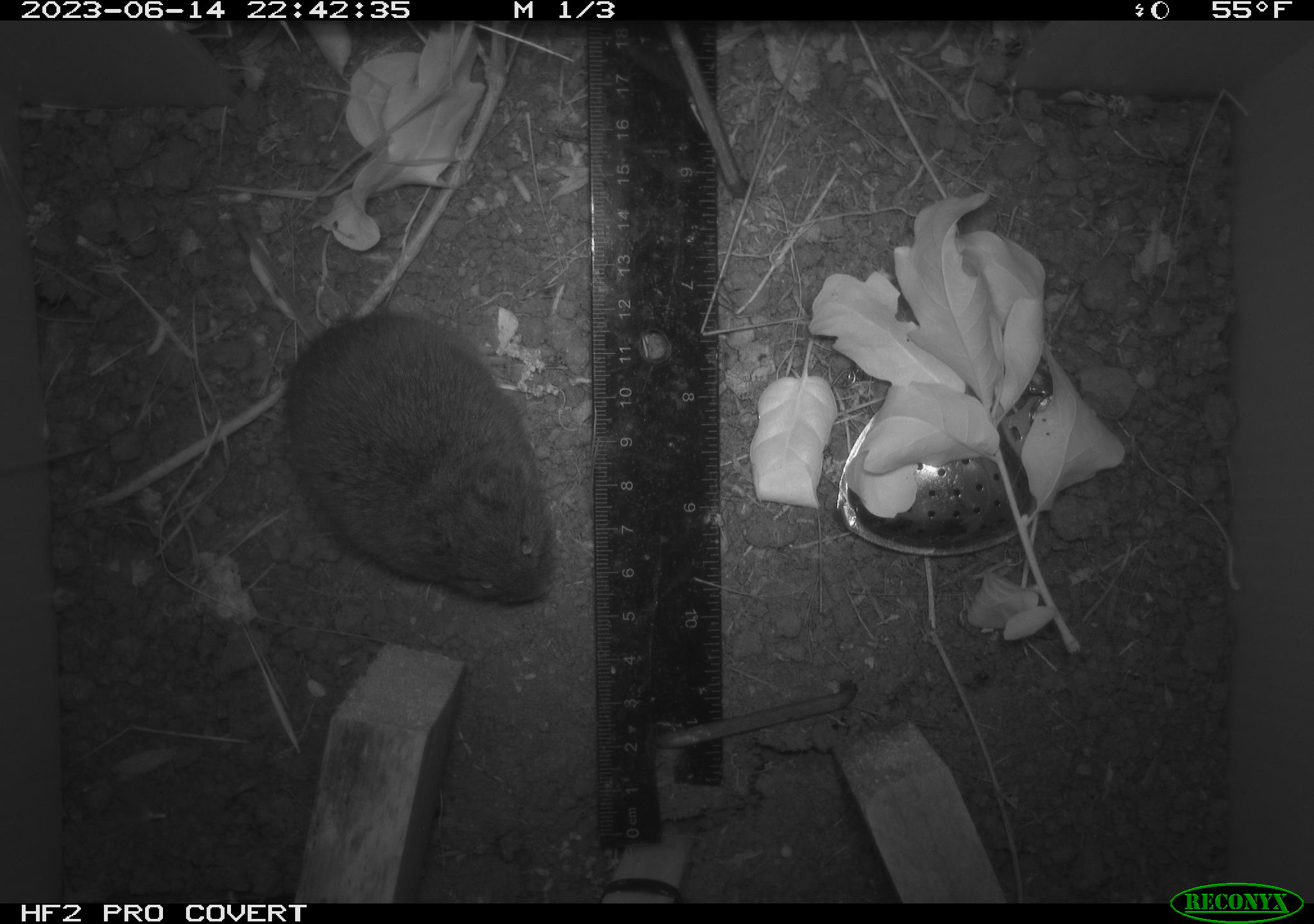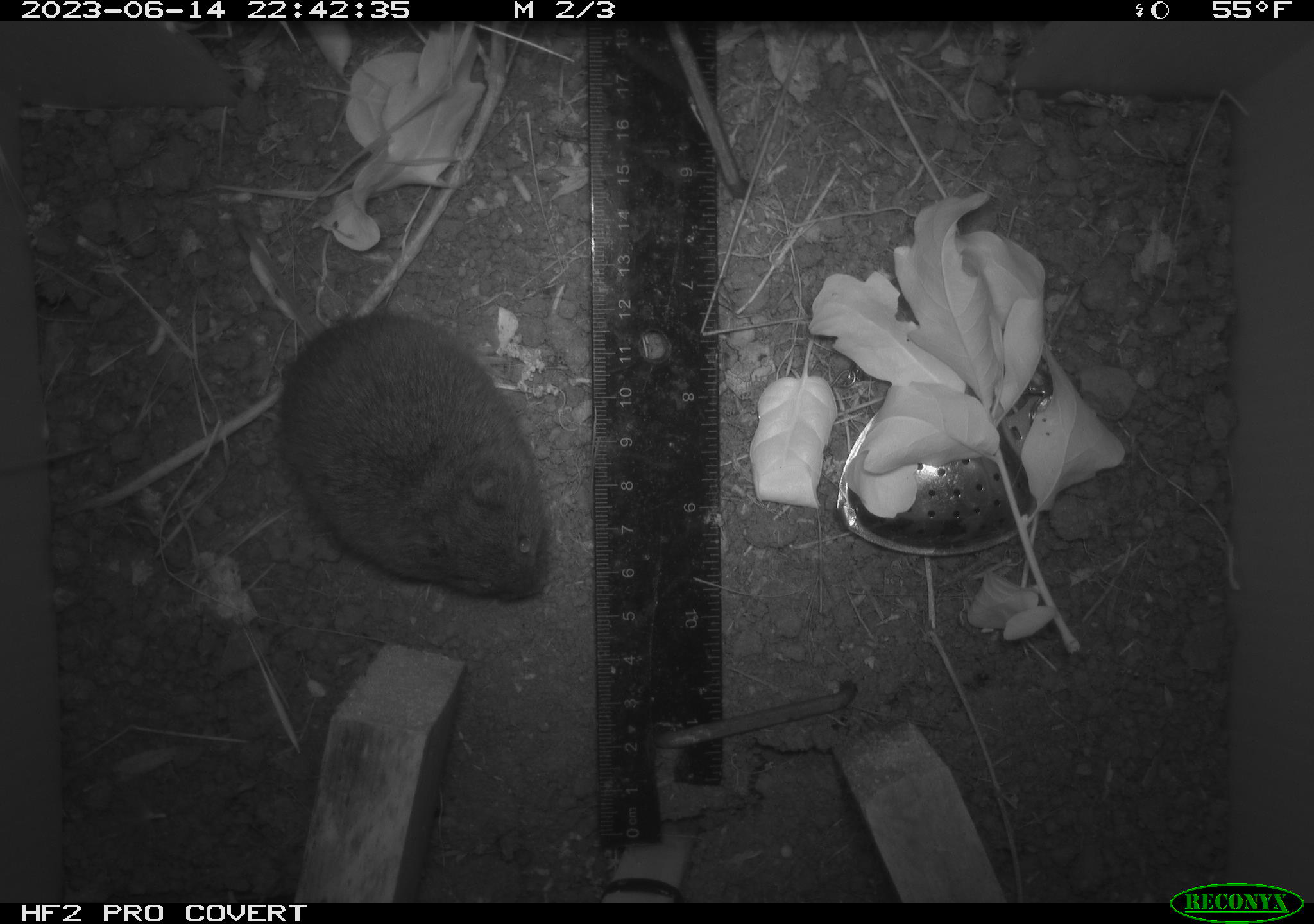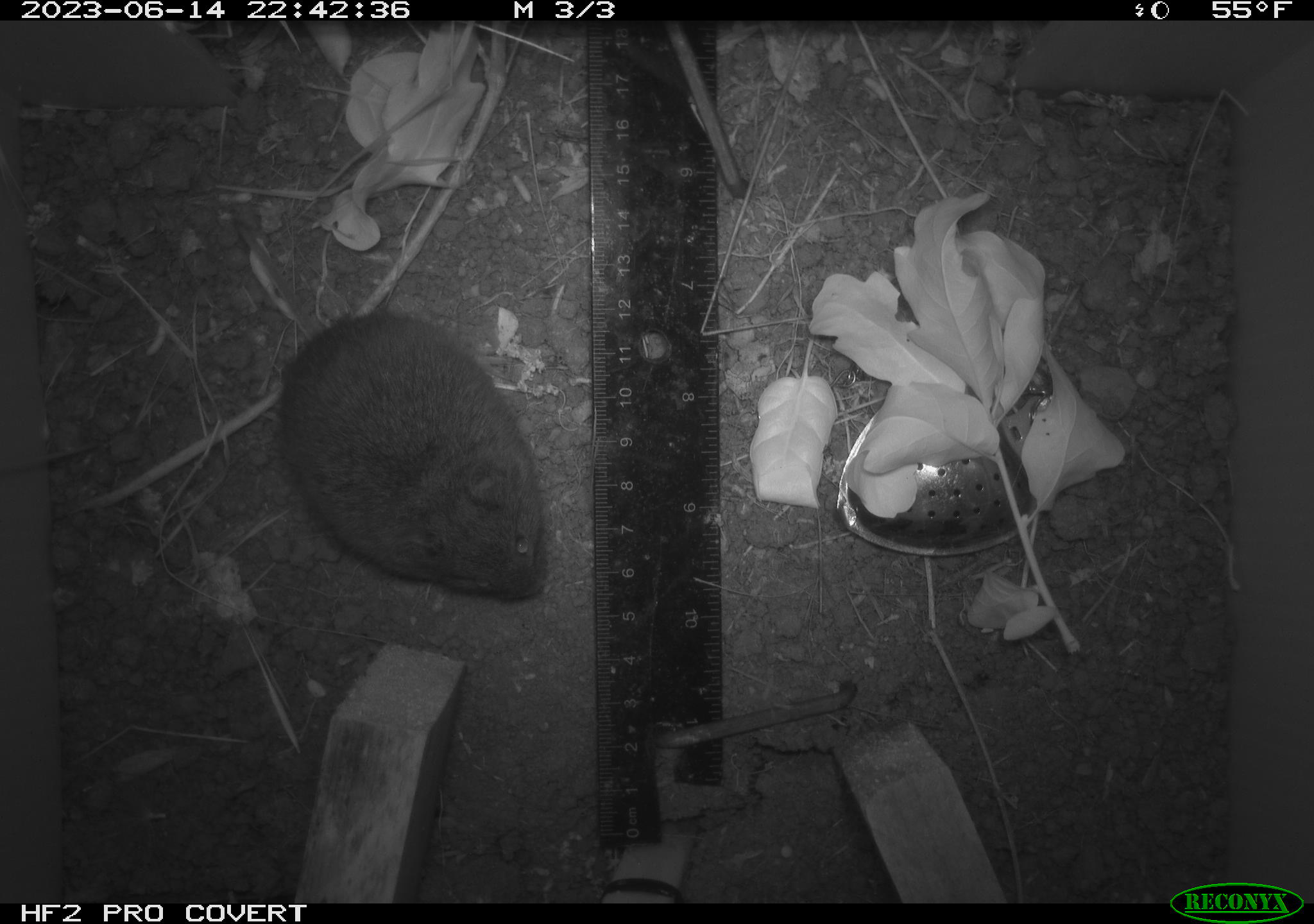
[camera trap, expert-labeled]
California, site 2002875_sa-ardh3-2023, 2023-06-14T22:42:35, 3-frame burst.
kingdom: Animalia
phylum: Chordata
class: Mammalia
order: Rodentia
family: Cricetidae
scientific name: Arvicolinae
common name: voles, lemmings, and muskrats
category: arvicolinae subfamily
Arvicolinae subfamily (voles, lemmings, and muskrats) (Arvicolinae).